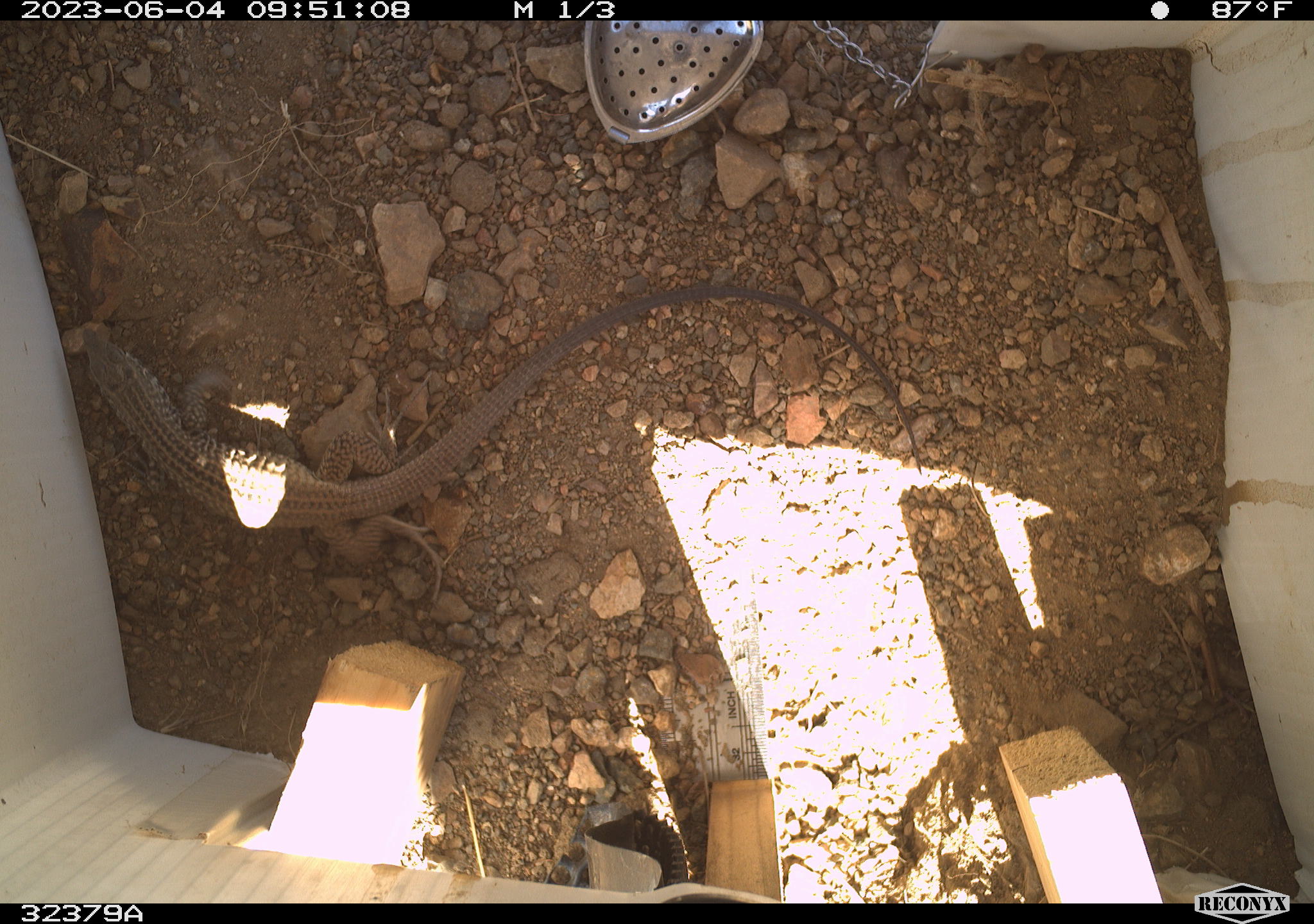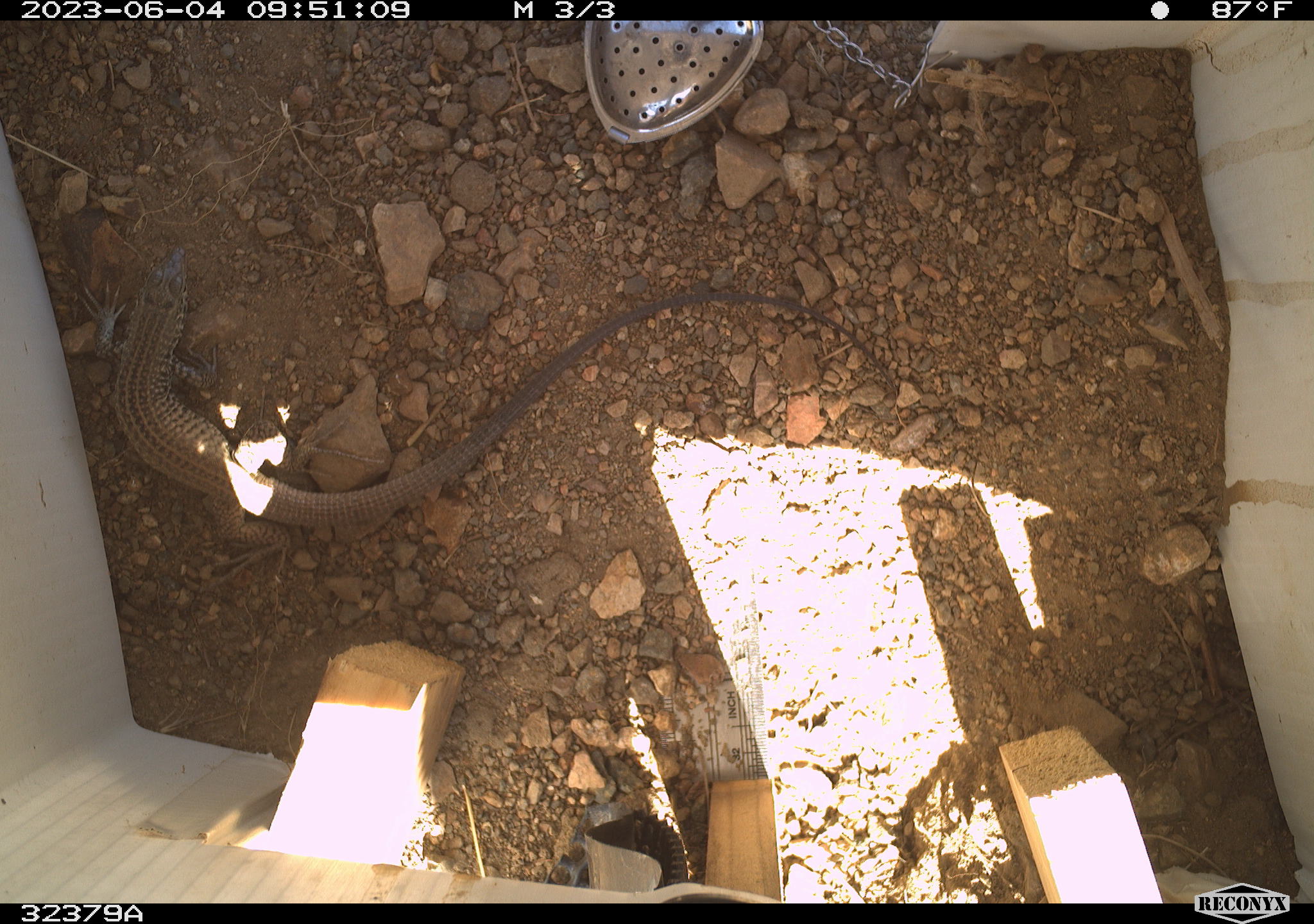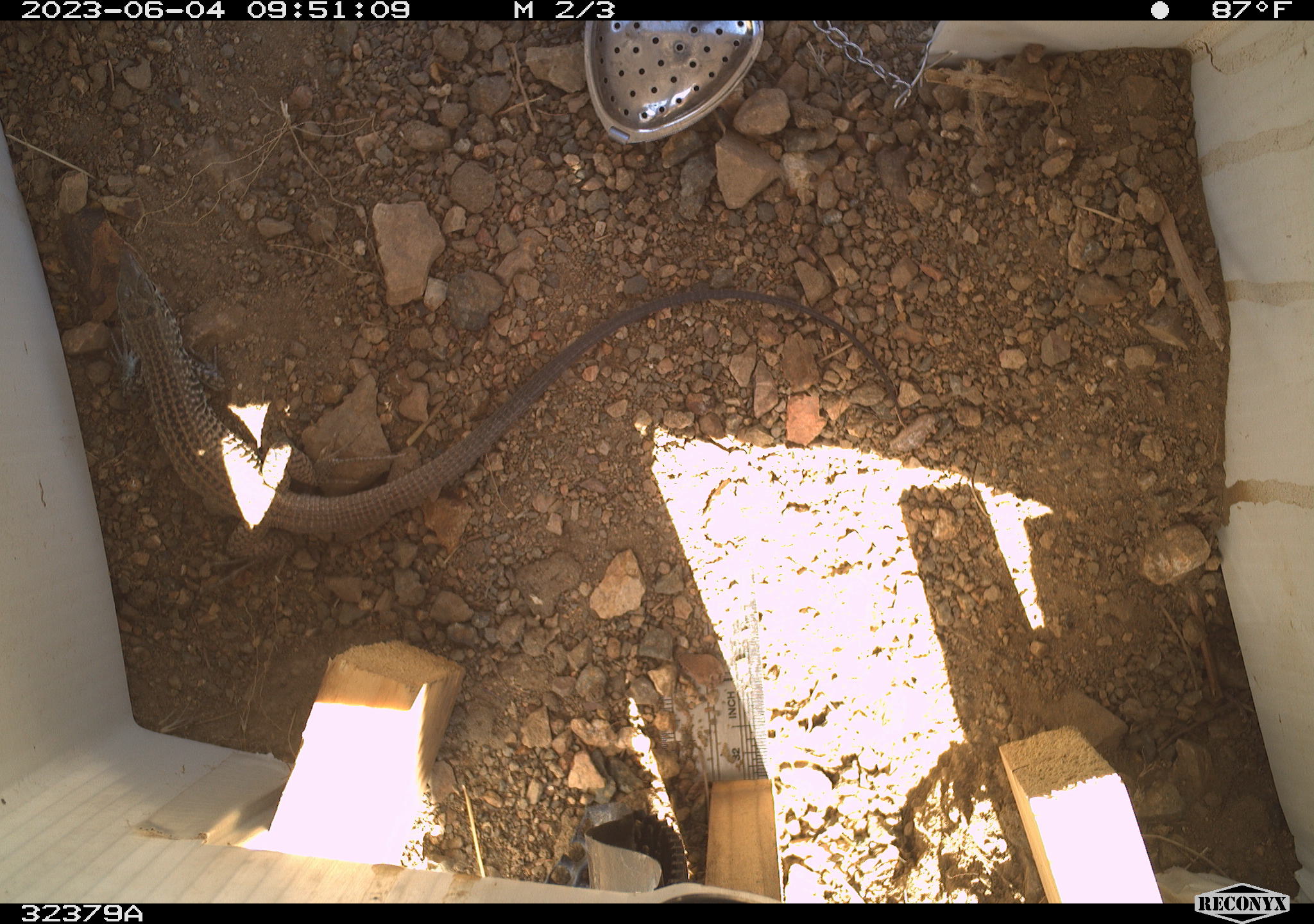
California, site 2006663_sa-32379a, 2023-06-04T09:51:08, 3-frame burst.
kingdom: Animalia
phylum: Chordata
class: Reptilia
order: Squamata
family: Teiidae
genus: Aspidoscelis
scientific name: Aspidoscelis tigris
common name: western whiptail